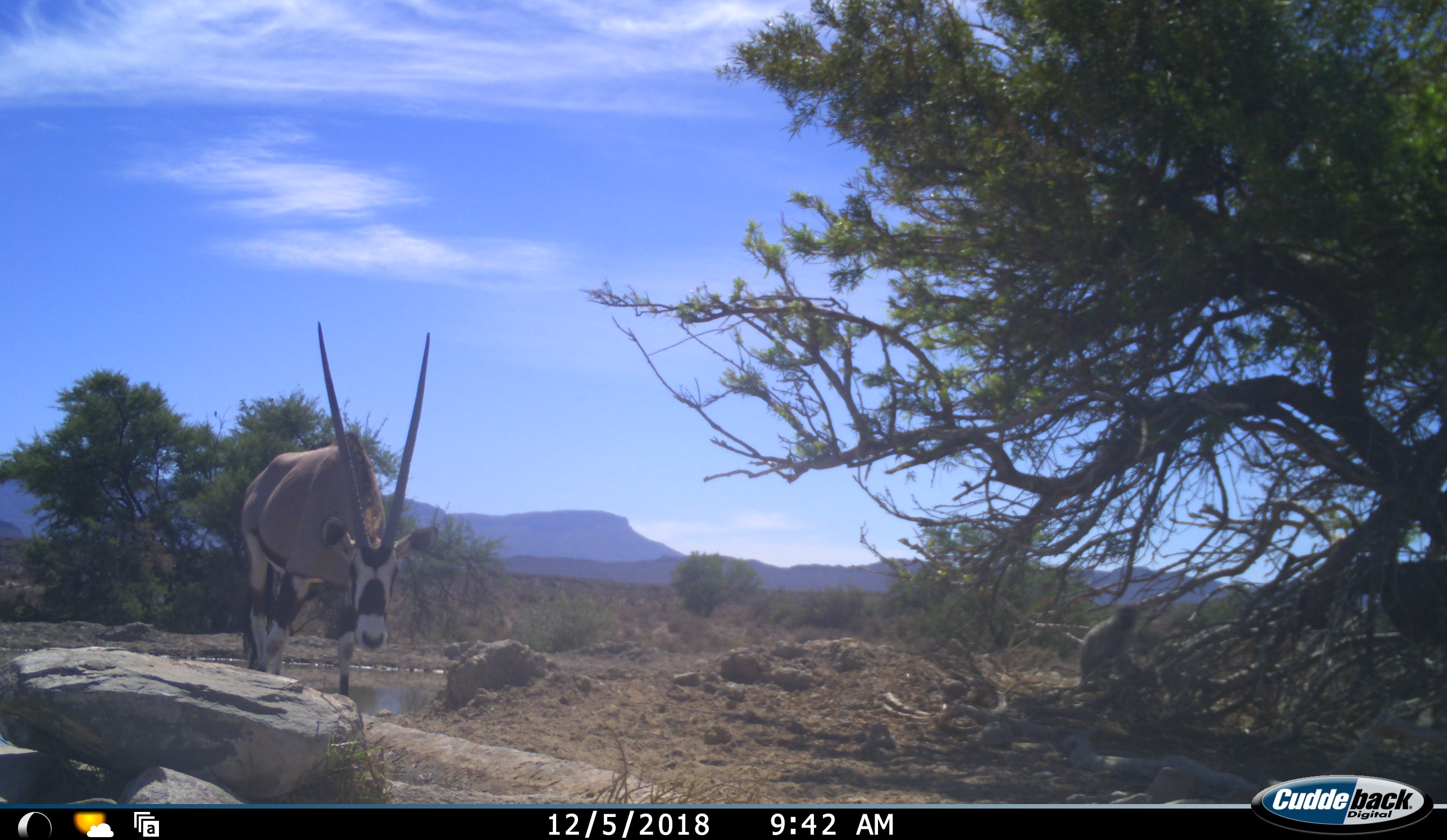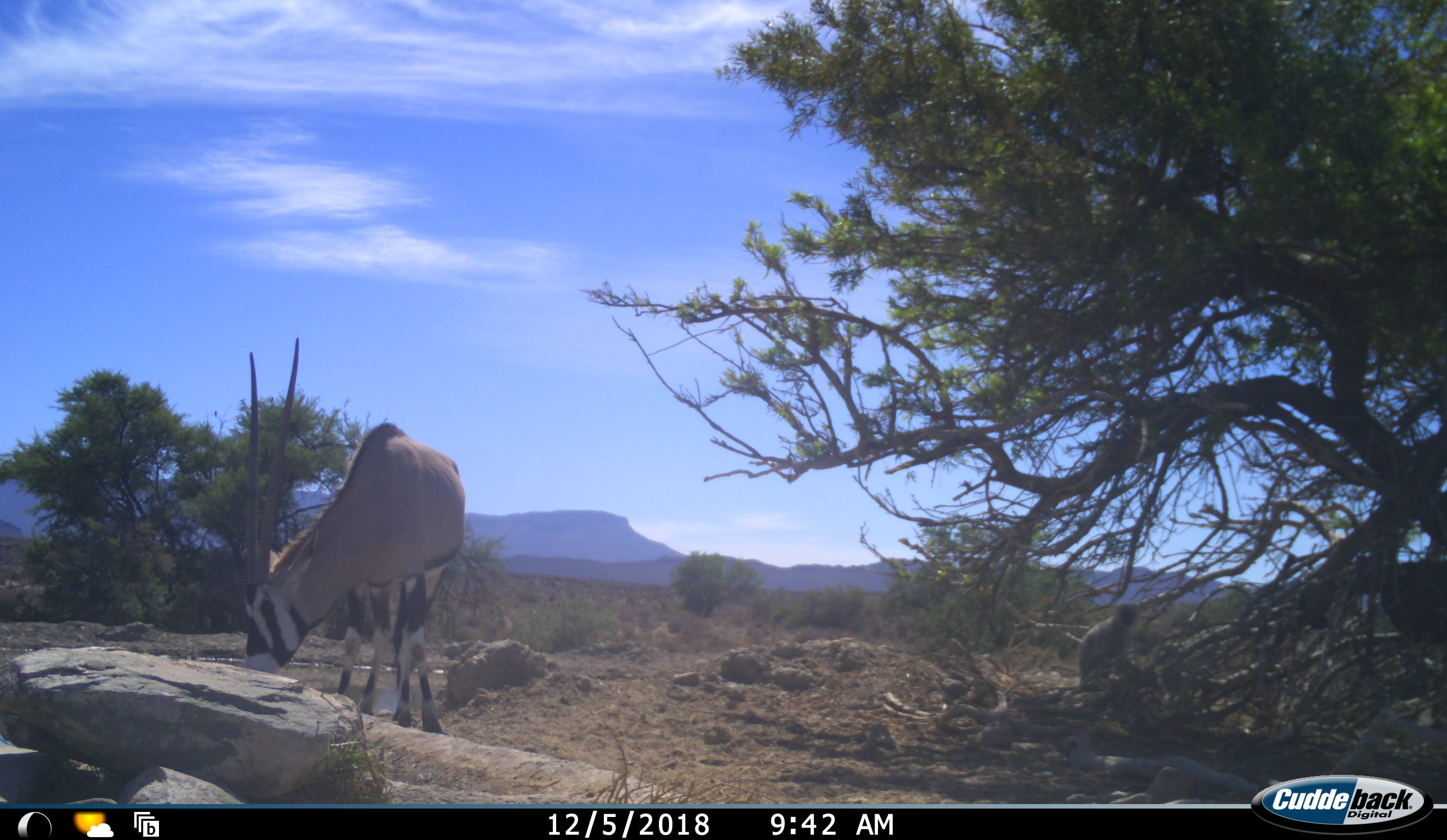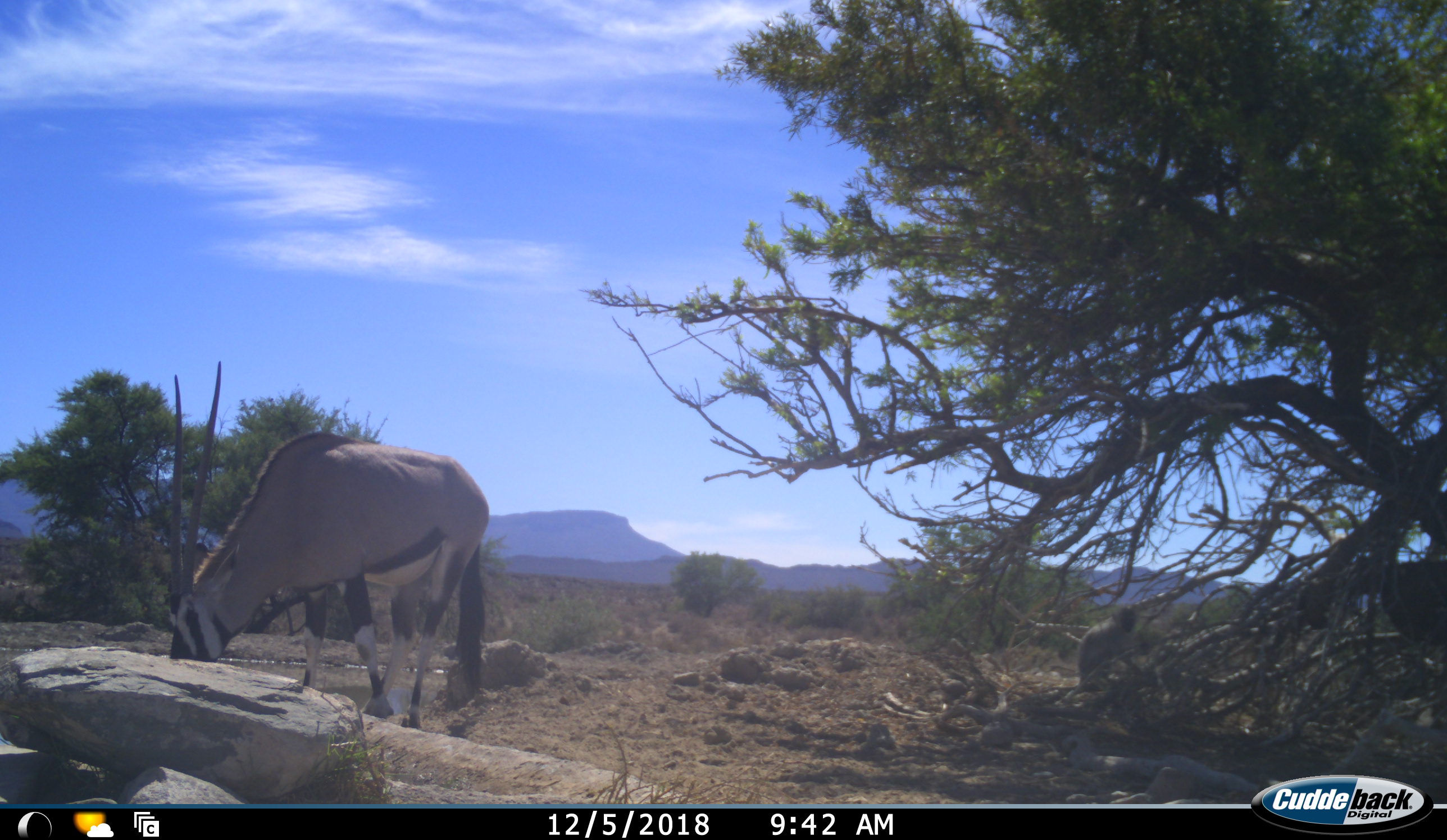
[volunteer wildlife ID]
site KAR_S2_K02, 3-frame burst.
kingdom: Animalia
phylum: Chordata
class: Mammalia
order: Artiodactyla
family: Bovidae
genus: Oryx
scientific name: Oryx gazella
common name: gemsbok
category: oryx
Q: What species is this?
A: Oryx (gemsbok) (Oryx gazella).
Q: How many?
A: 1.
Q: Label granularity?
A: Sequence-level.